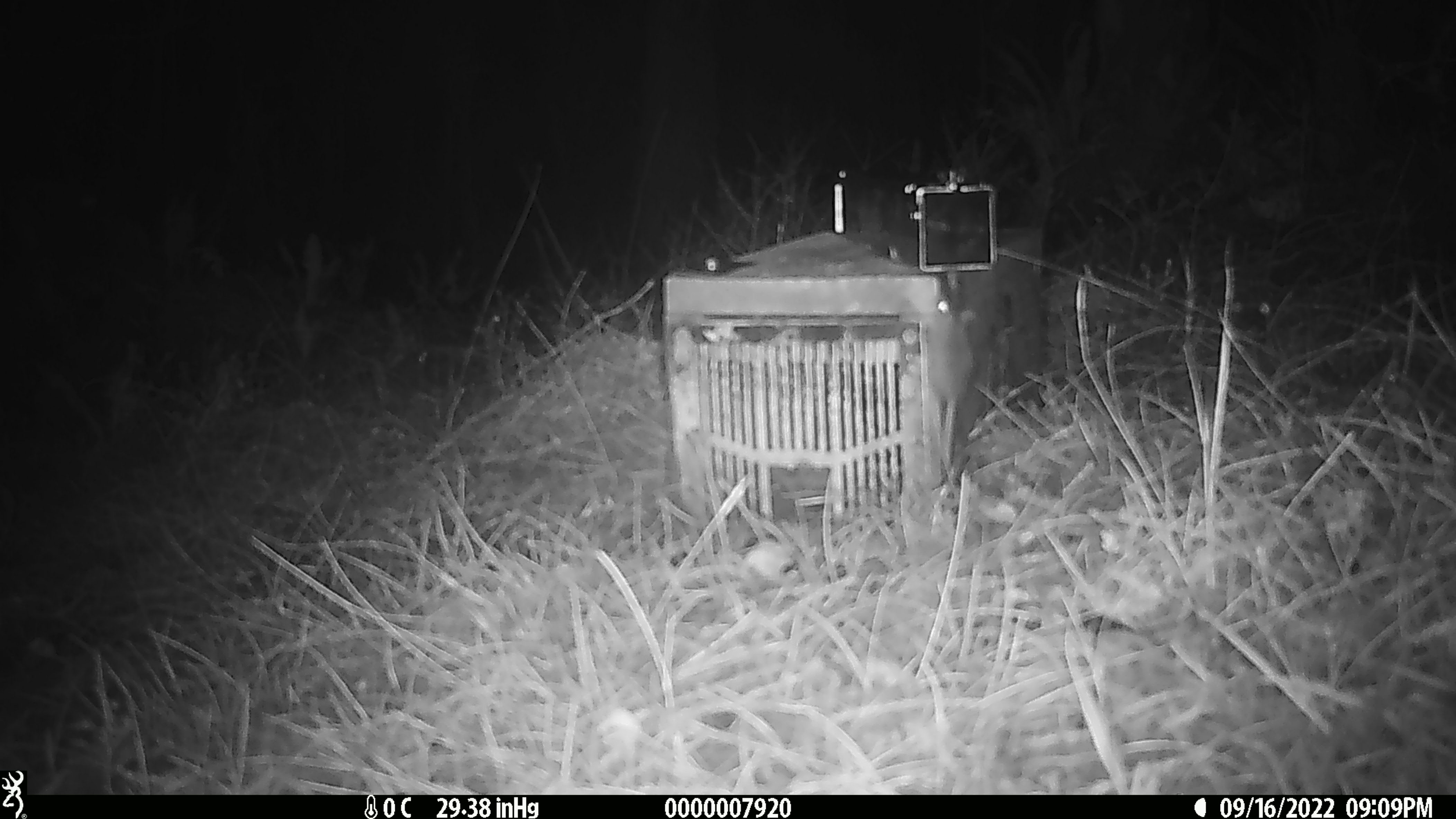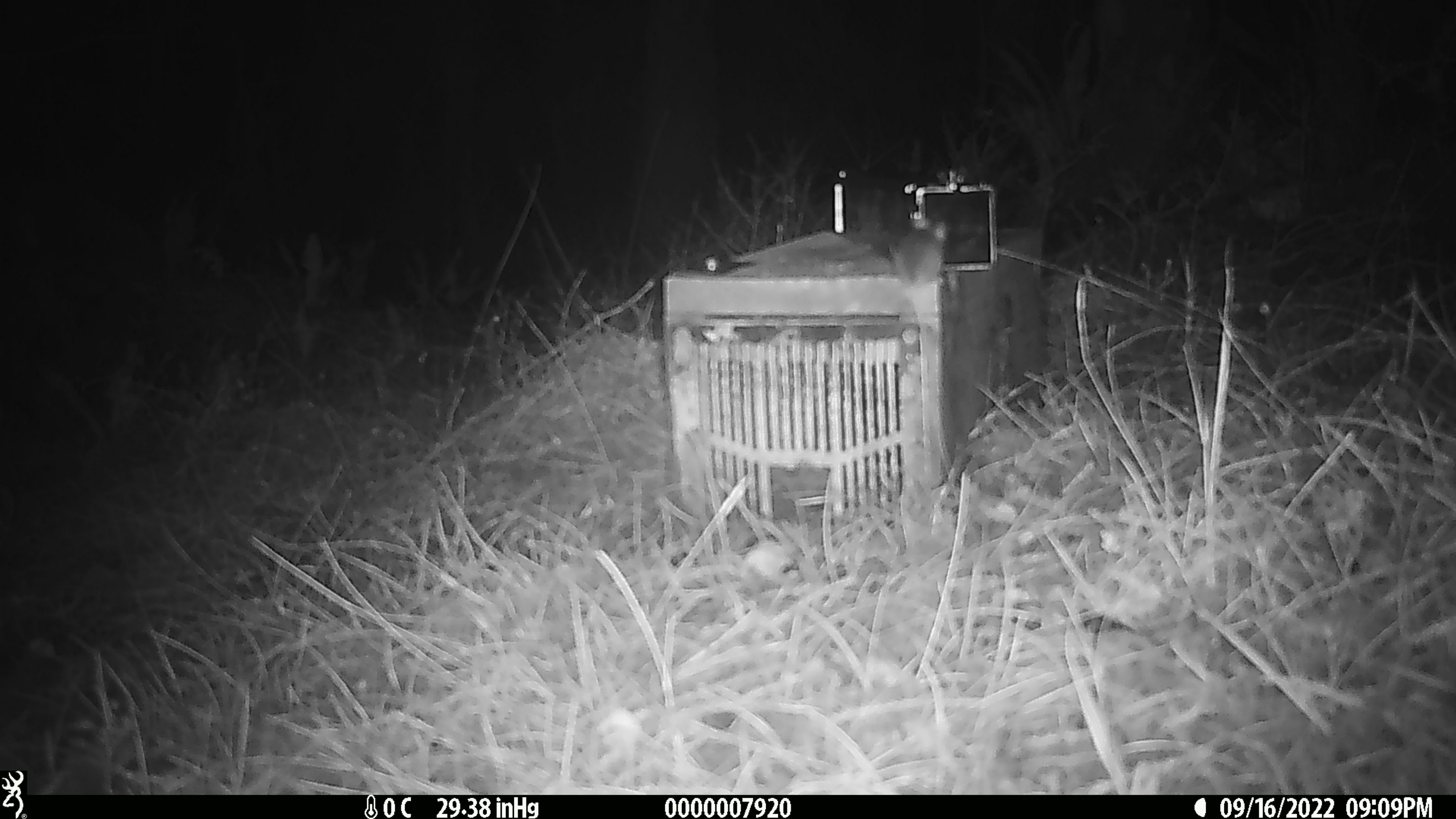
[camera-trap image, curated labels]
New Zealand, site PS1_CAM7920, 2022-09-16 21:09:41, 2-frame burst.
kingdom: Animalia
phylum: Chordata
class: Mammalia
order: Rodentia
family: Muridae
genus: Mus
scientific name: Mus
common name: mouse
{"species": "mouse (Mus)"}